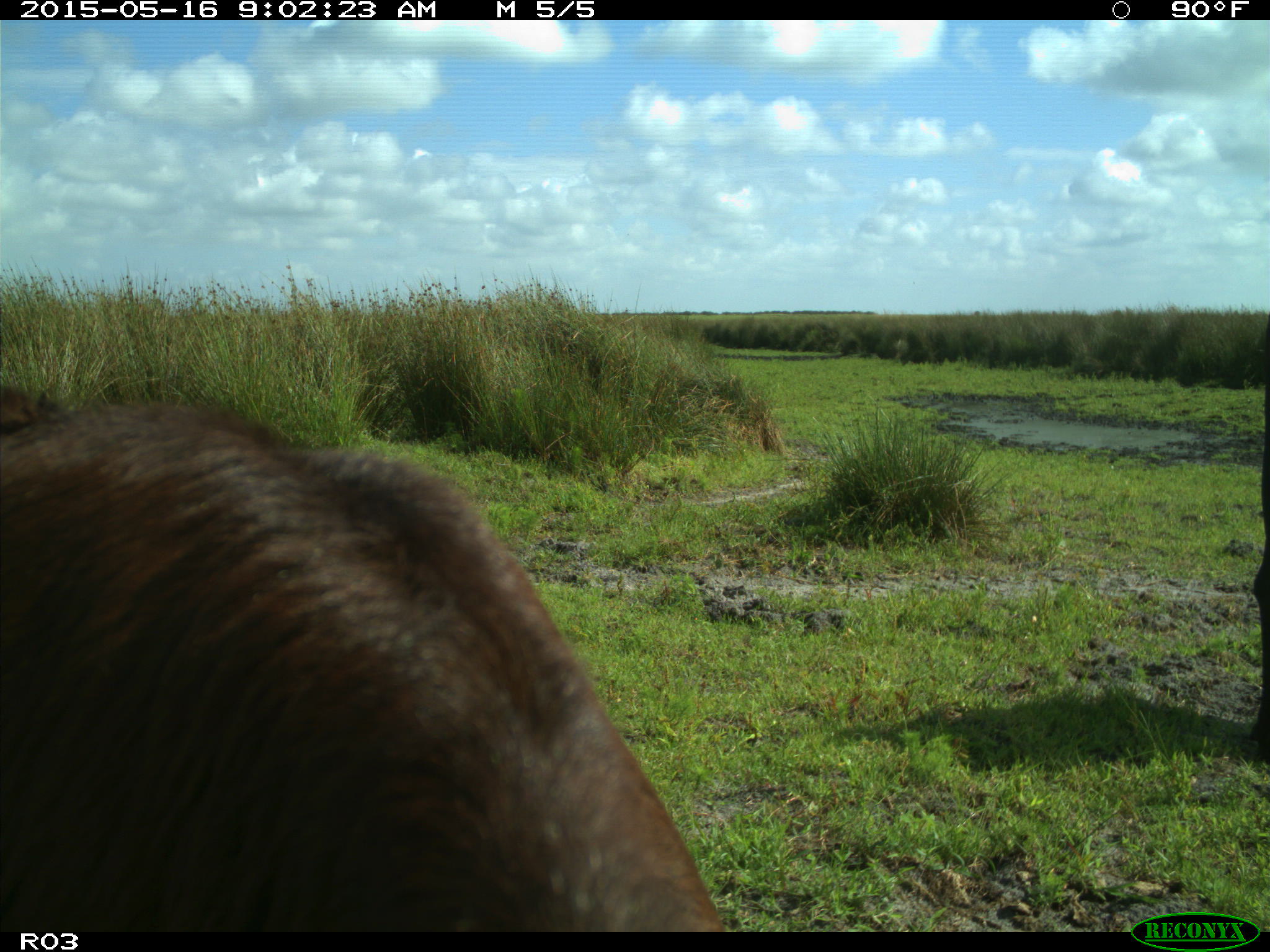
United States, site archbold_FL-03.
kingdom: Animalia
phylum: Chordata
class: Mammalia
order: Artiodactyla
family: Bovidae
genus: Bos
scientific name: Bos taurus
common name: domestic cow